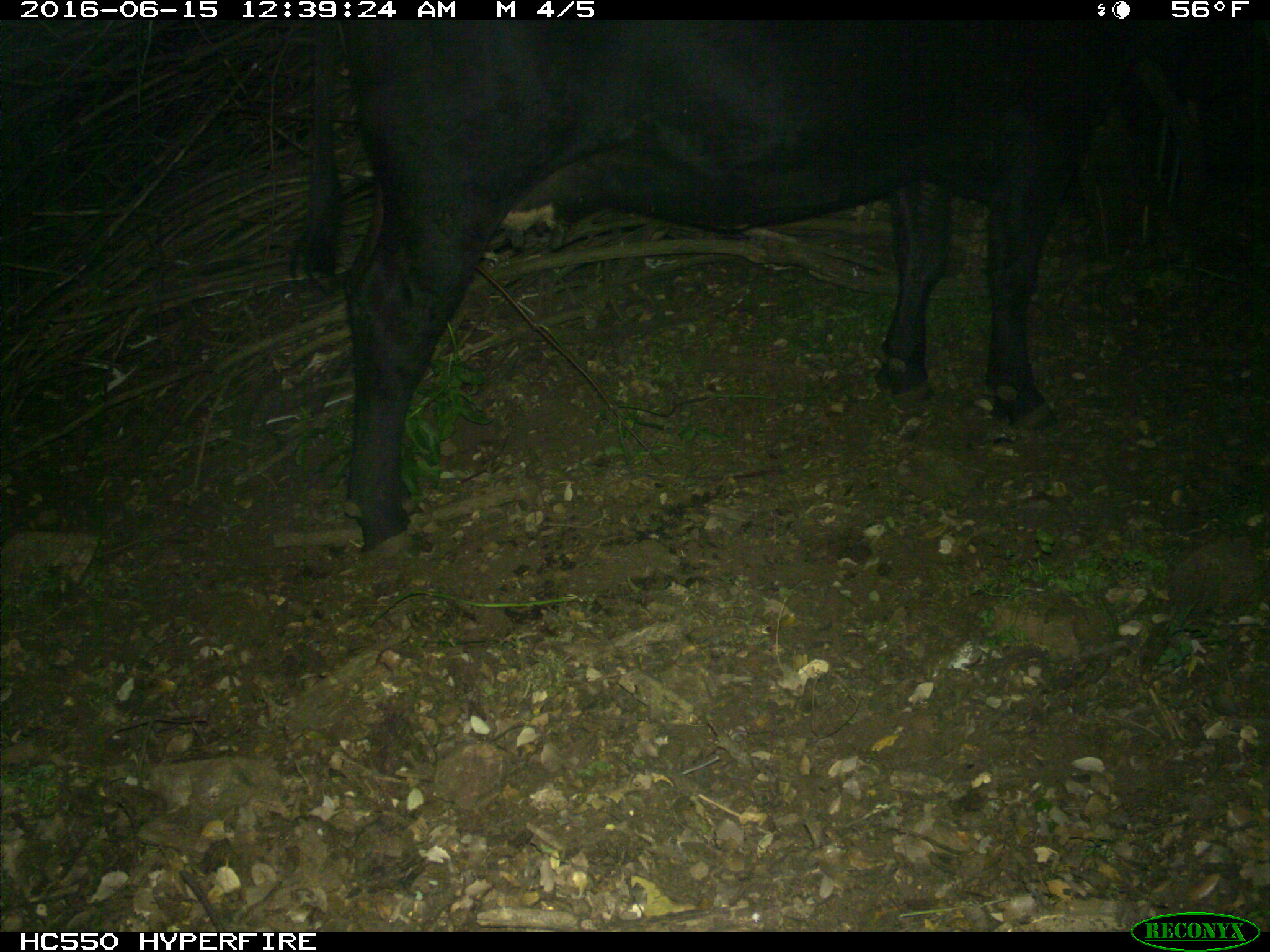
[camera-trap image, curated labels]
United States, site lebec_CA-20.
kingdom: Animalia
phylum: Chordata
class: Mammalia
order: Artiodactyla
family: Bovidae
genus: Bos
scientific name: Bos taurus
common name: domestic cow